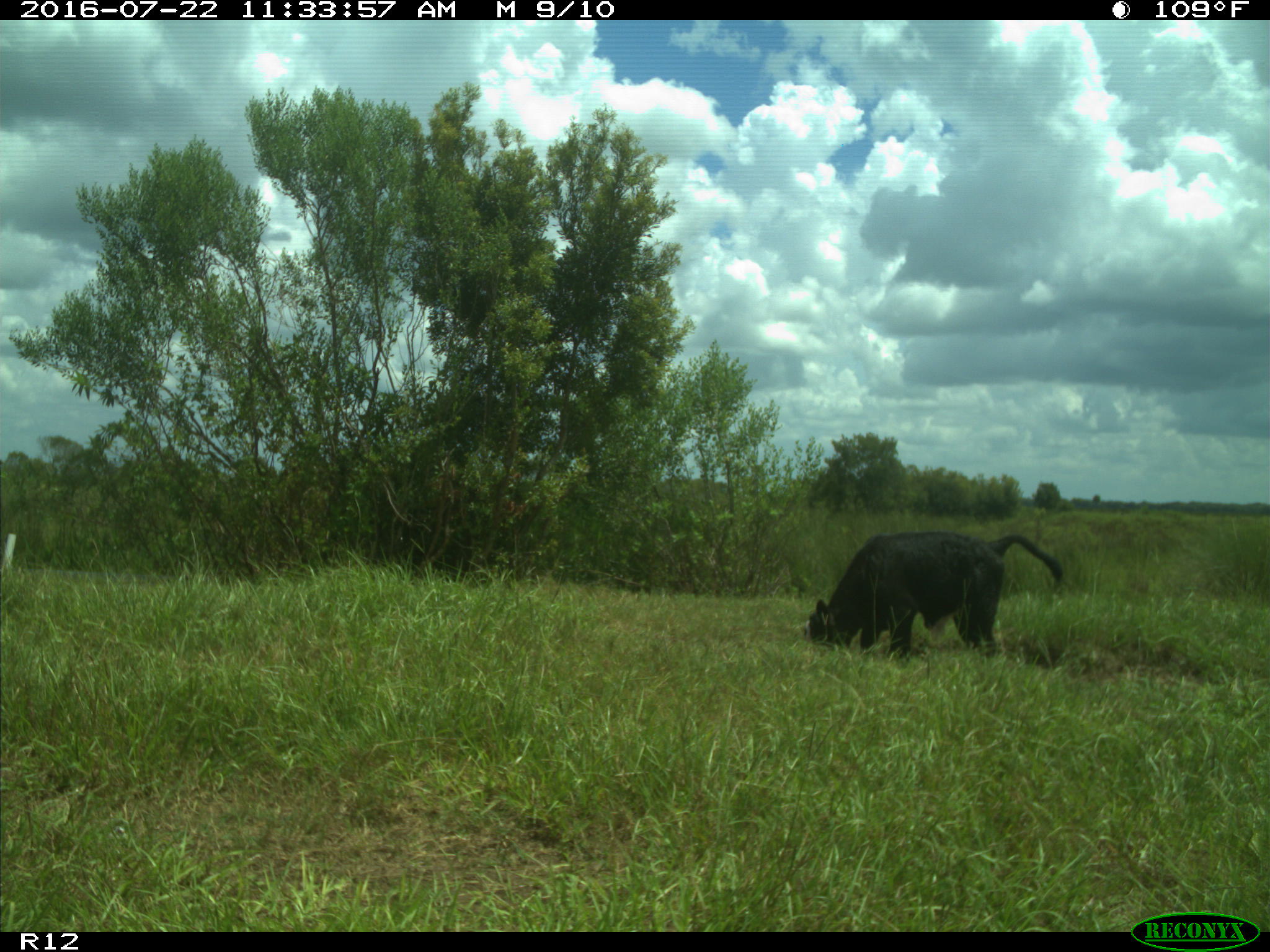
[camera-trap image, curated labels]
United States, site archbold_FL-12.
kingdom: Animalia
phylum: Chordata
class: Mammalia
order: Artiodactyla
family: Bovidae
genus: Bos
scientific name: Bos taurus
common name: domestic cow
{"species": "Bos taurus (domestic cow)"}